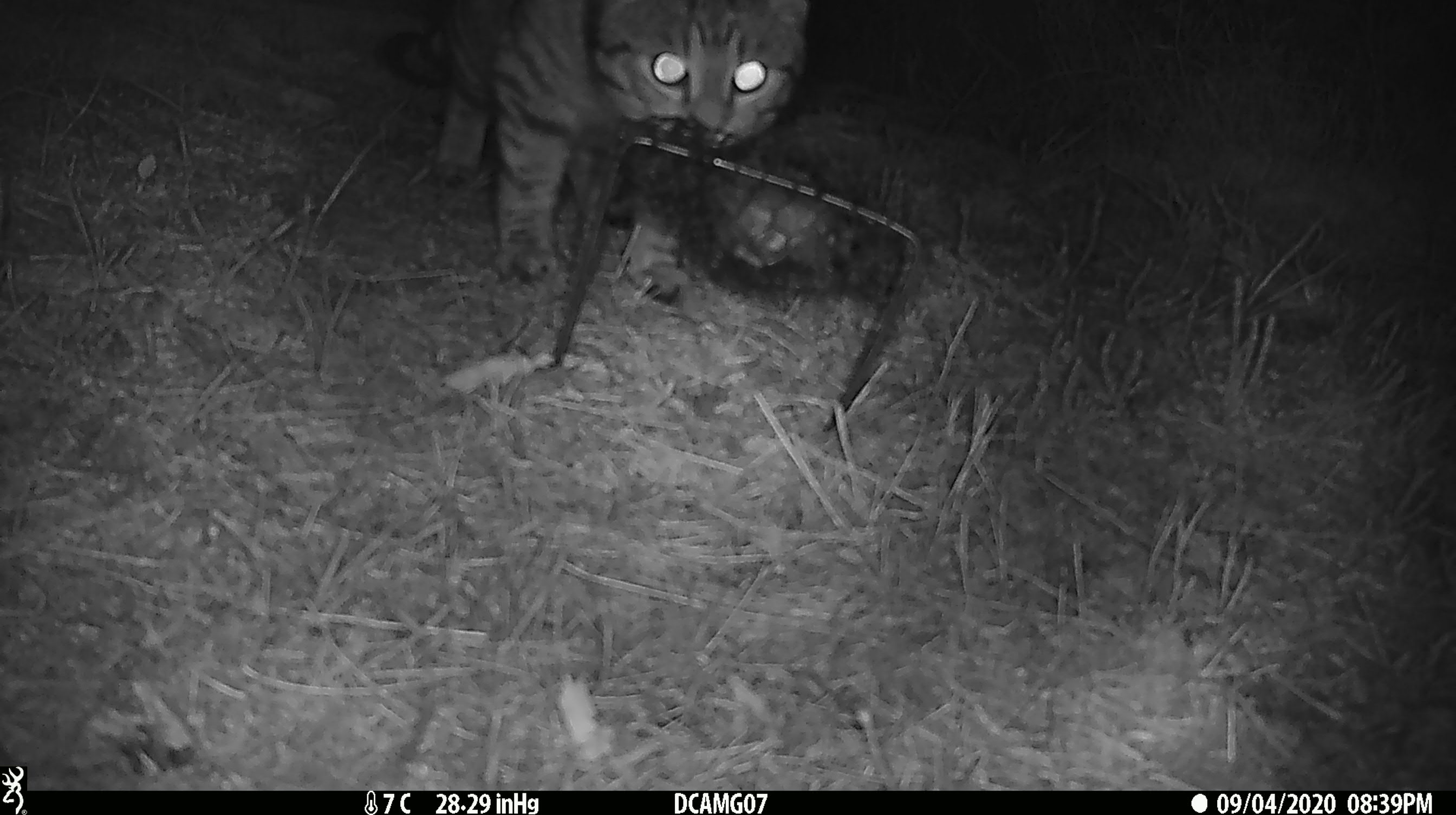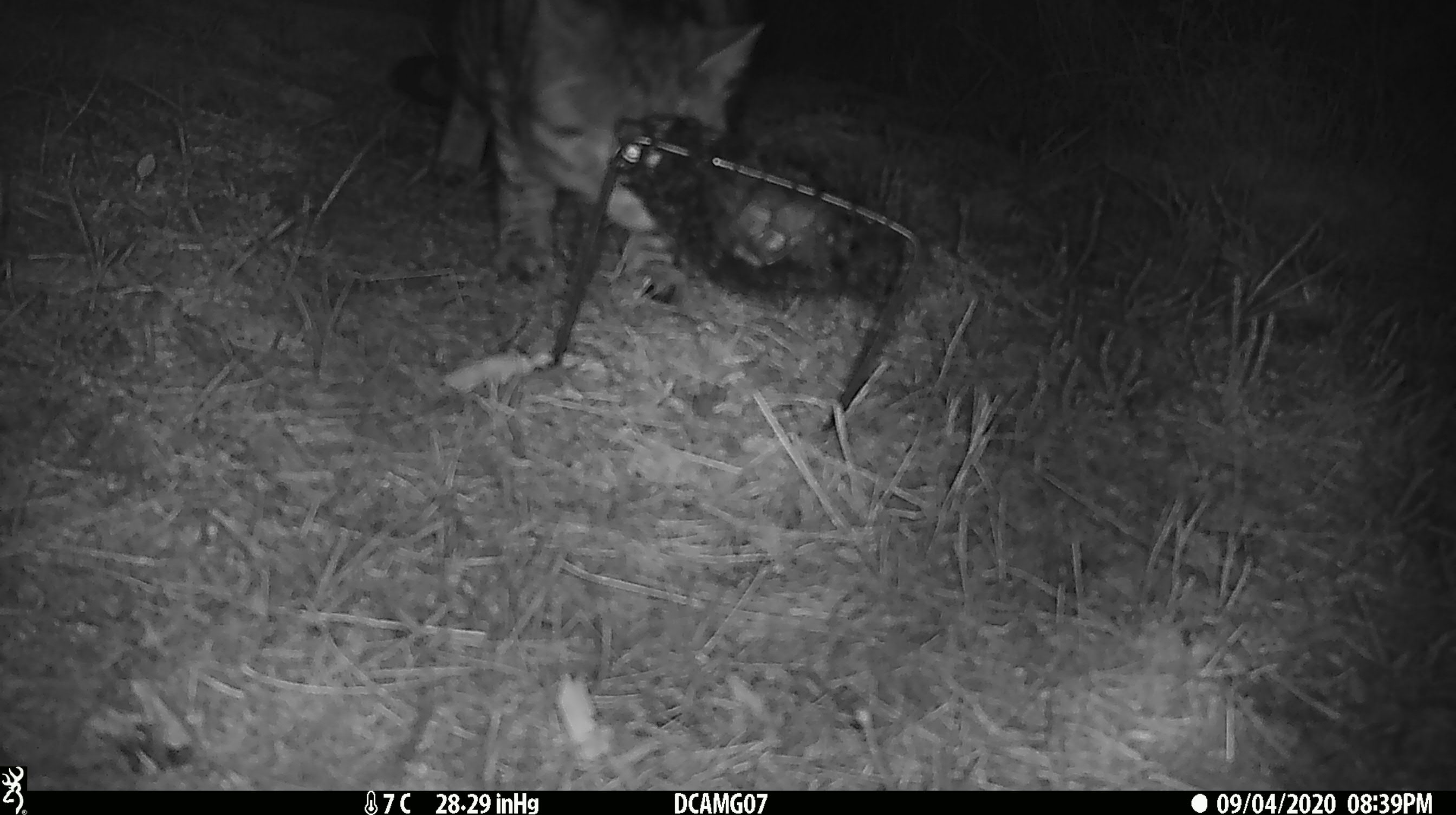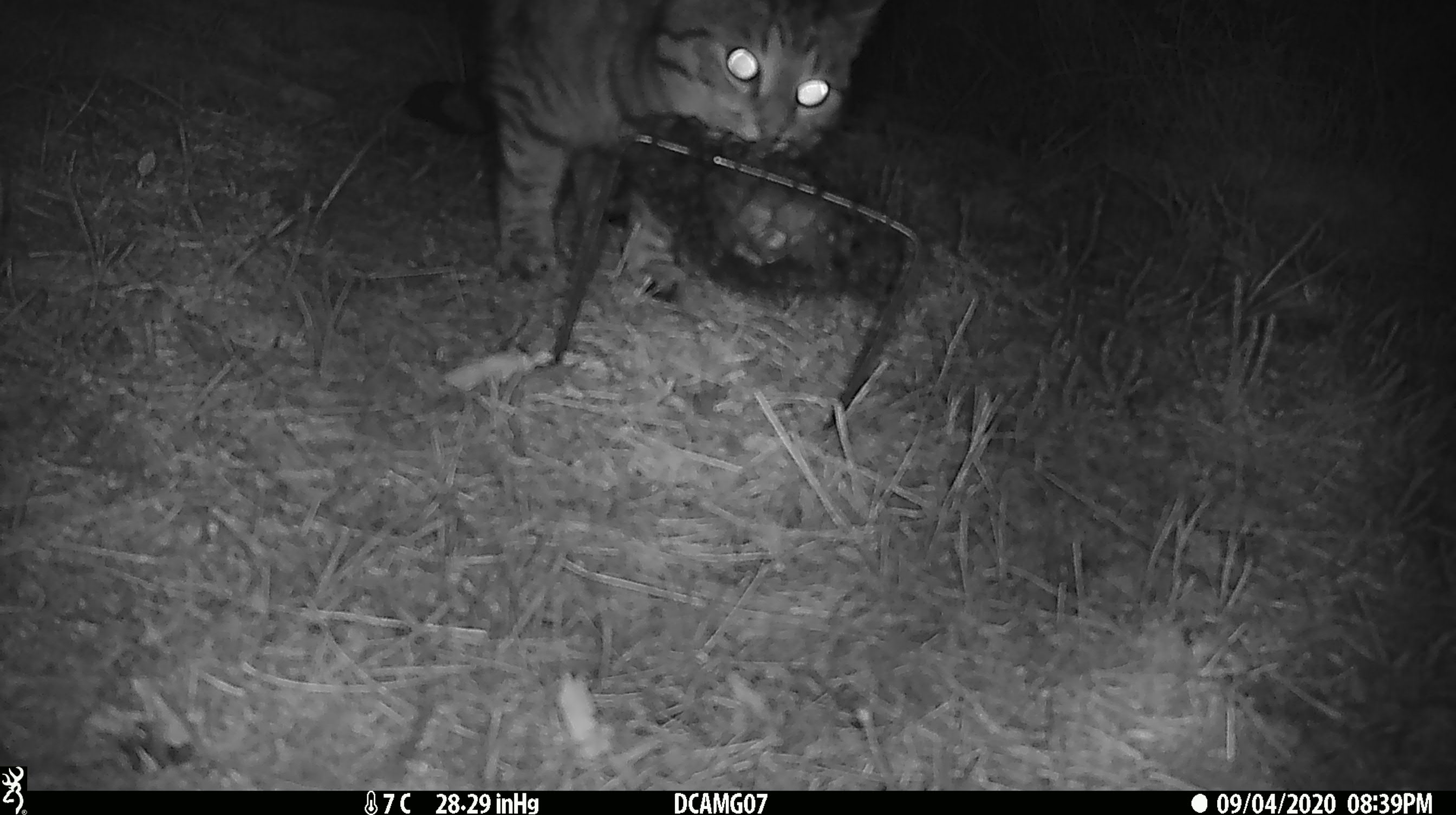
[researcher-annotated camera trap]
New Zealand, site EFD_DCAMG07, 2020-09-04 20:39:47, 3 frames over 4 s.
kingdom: Animalia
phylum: Chordata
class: Mammalia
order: Carnivora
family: Felidae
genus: Felis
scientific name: Felis catus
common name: domestic cat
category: cat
Cat (domestic cat) (Felis catus).